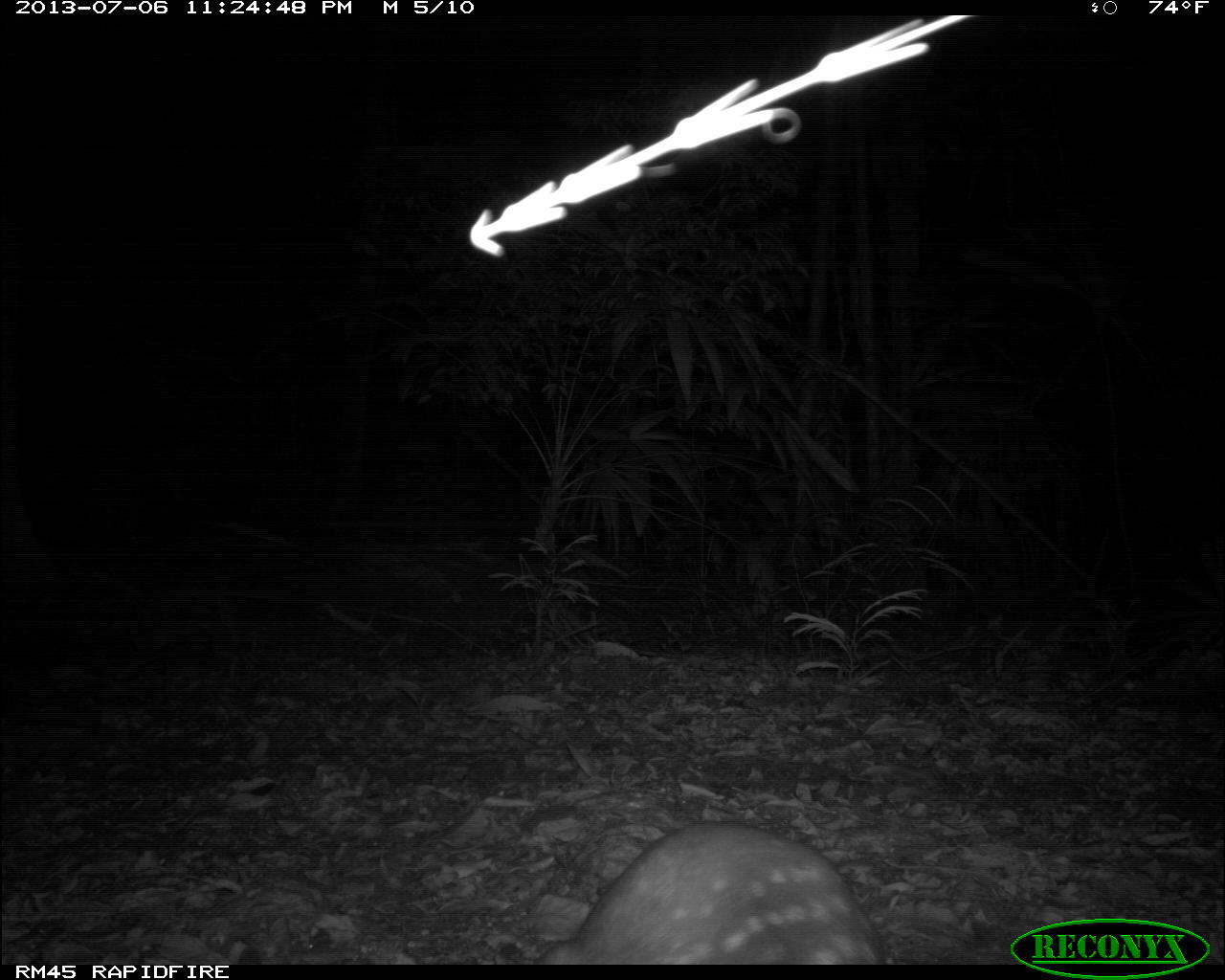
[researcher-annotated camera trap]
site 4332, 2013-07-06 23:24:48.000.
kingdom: Animalia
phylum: Chordata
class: Mammalia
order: Rodentia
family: Cuniculidae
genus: Cuniculus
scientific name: Cuniculus paca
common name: lowland paca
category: agouti paca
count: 1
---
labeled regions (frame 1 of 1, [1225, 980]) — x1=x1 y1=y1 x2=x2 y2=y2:
agouti paca: x1=502 y1=821 x2=888 y2=965